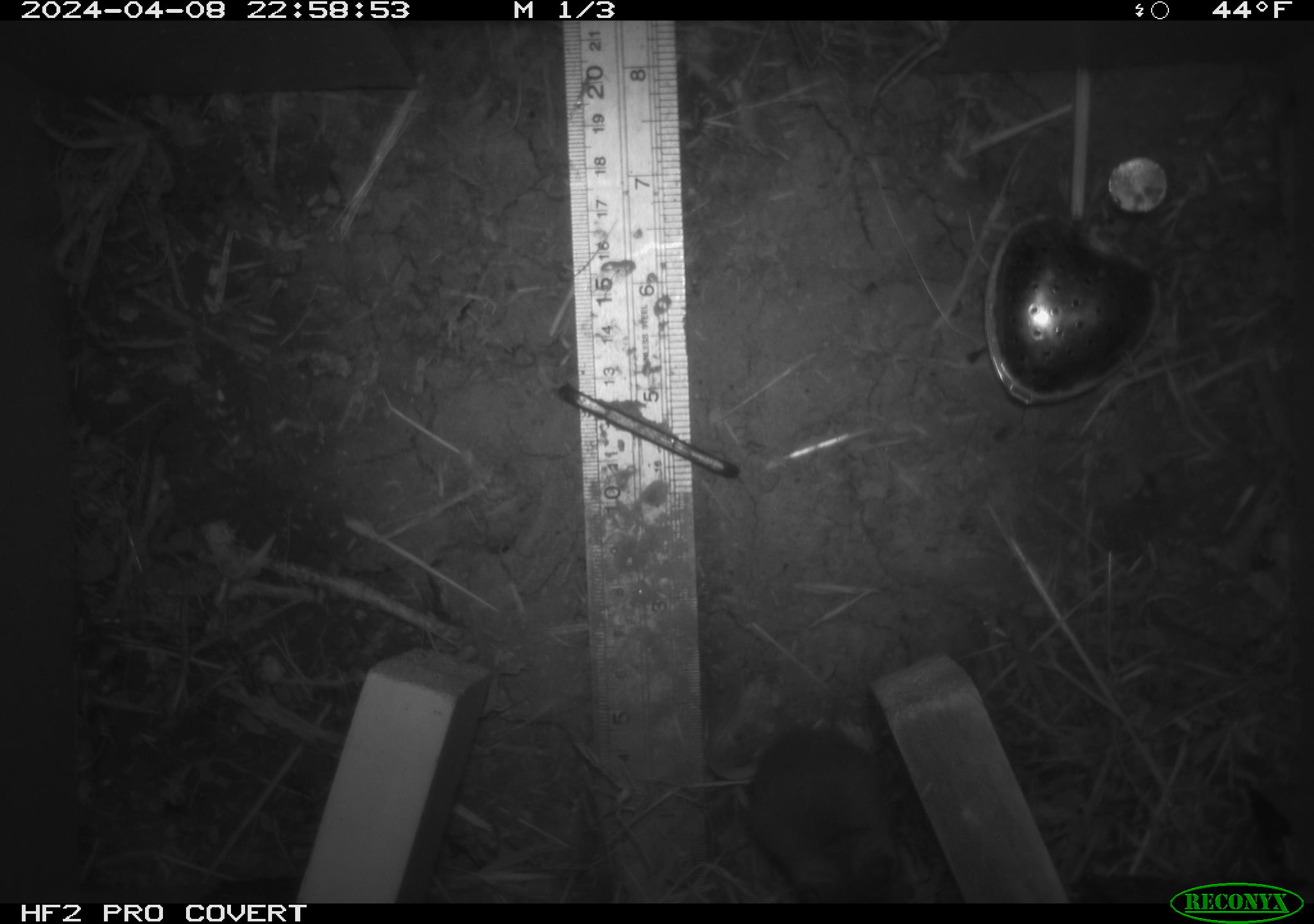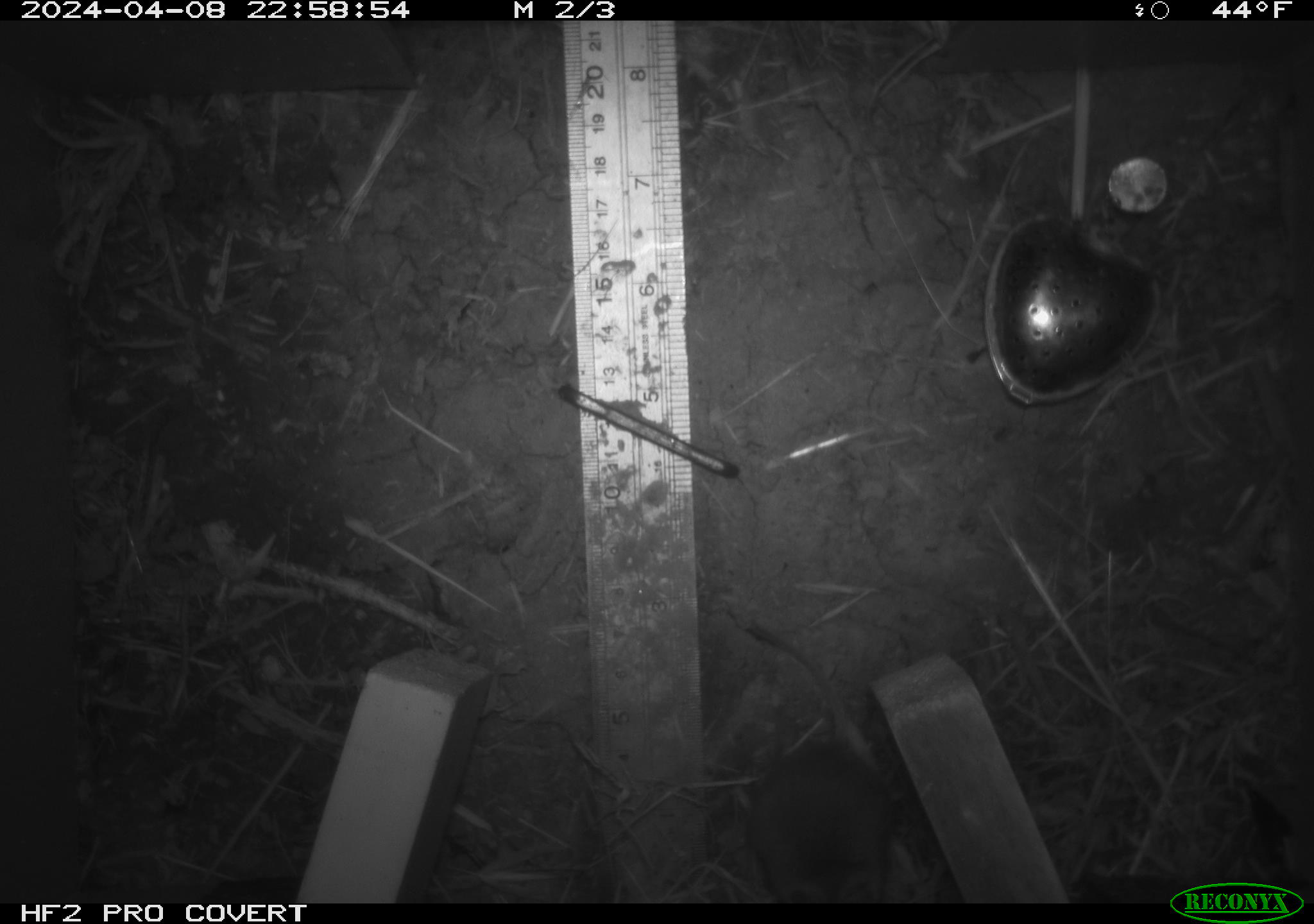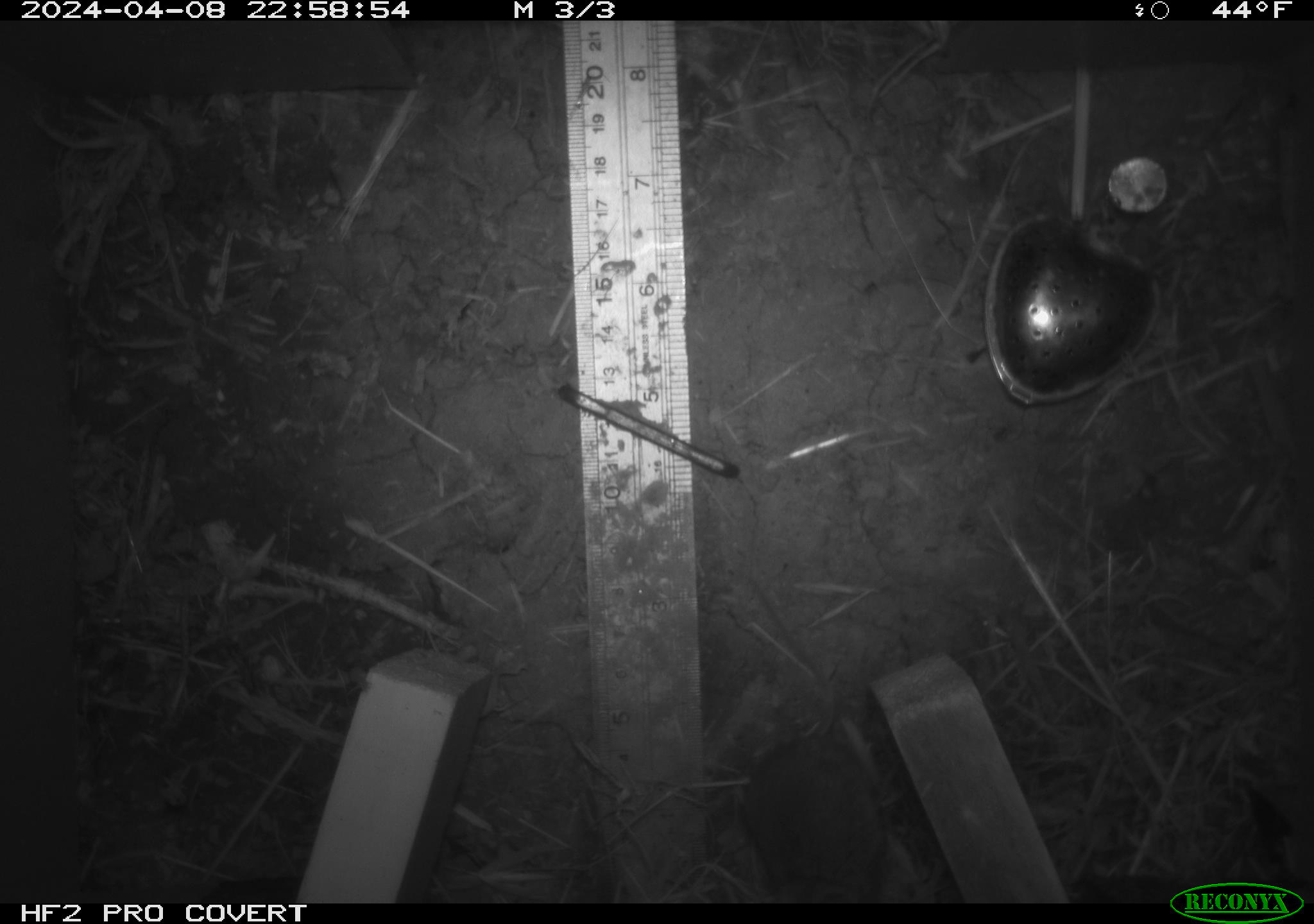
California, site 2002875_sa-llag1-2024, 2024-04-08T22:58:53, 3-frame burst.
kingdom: Animalia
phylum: Chordata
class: Mammalia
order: Rodentia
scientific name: Rodentia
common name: mouse species